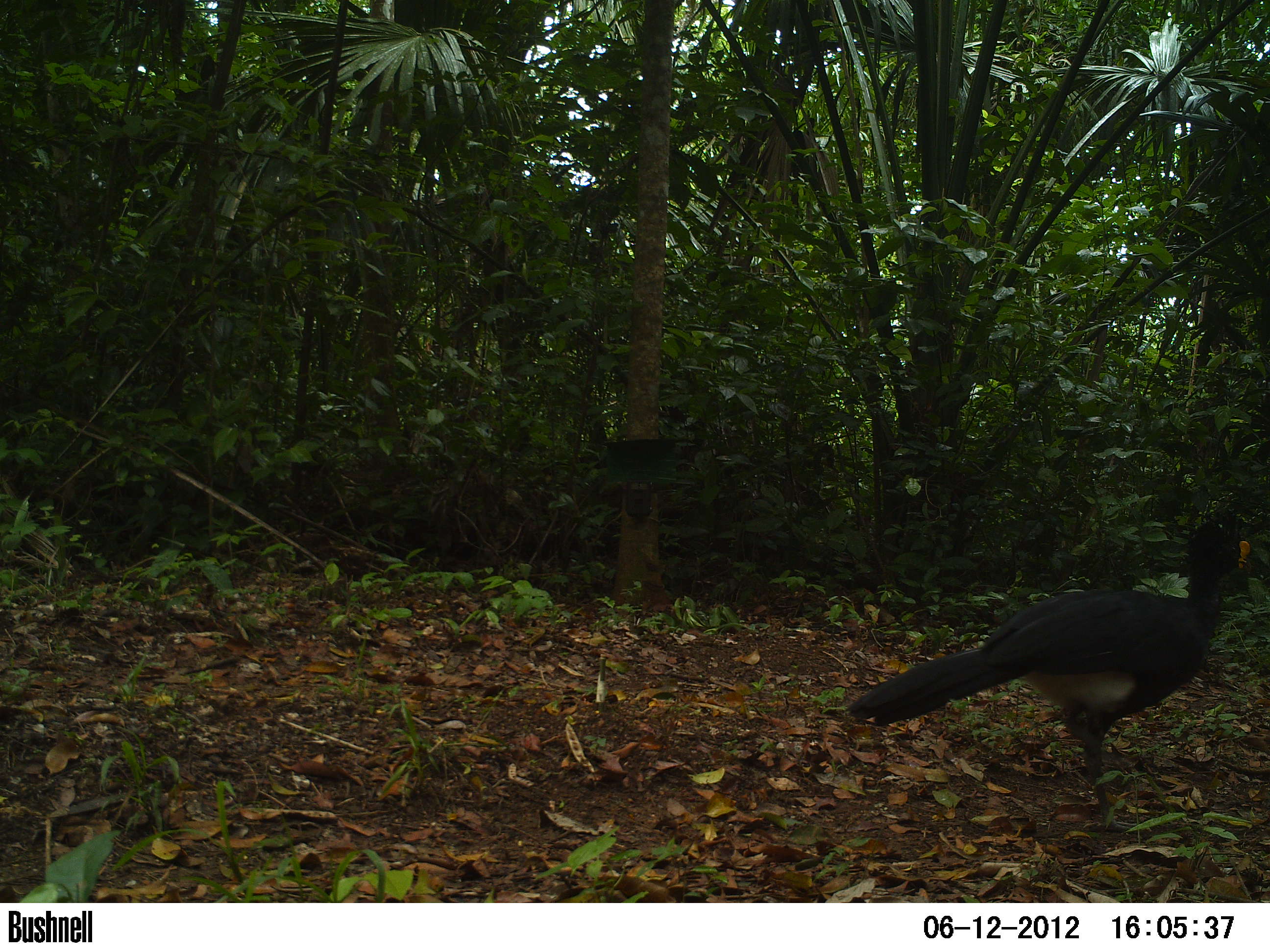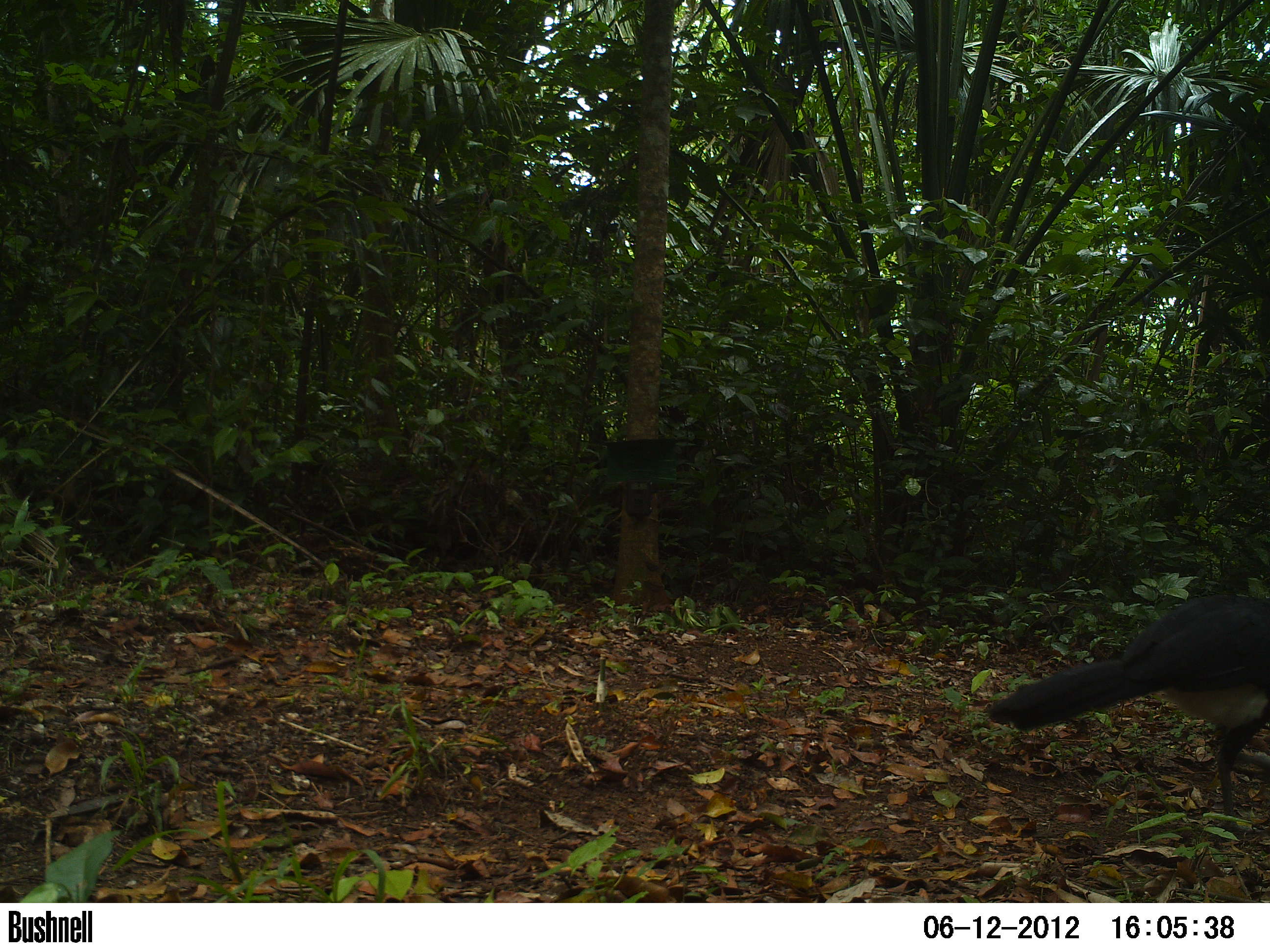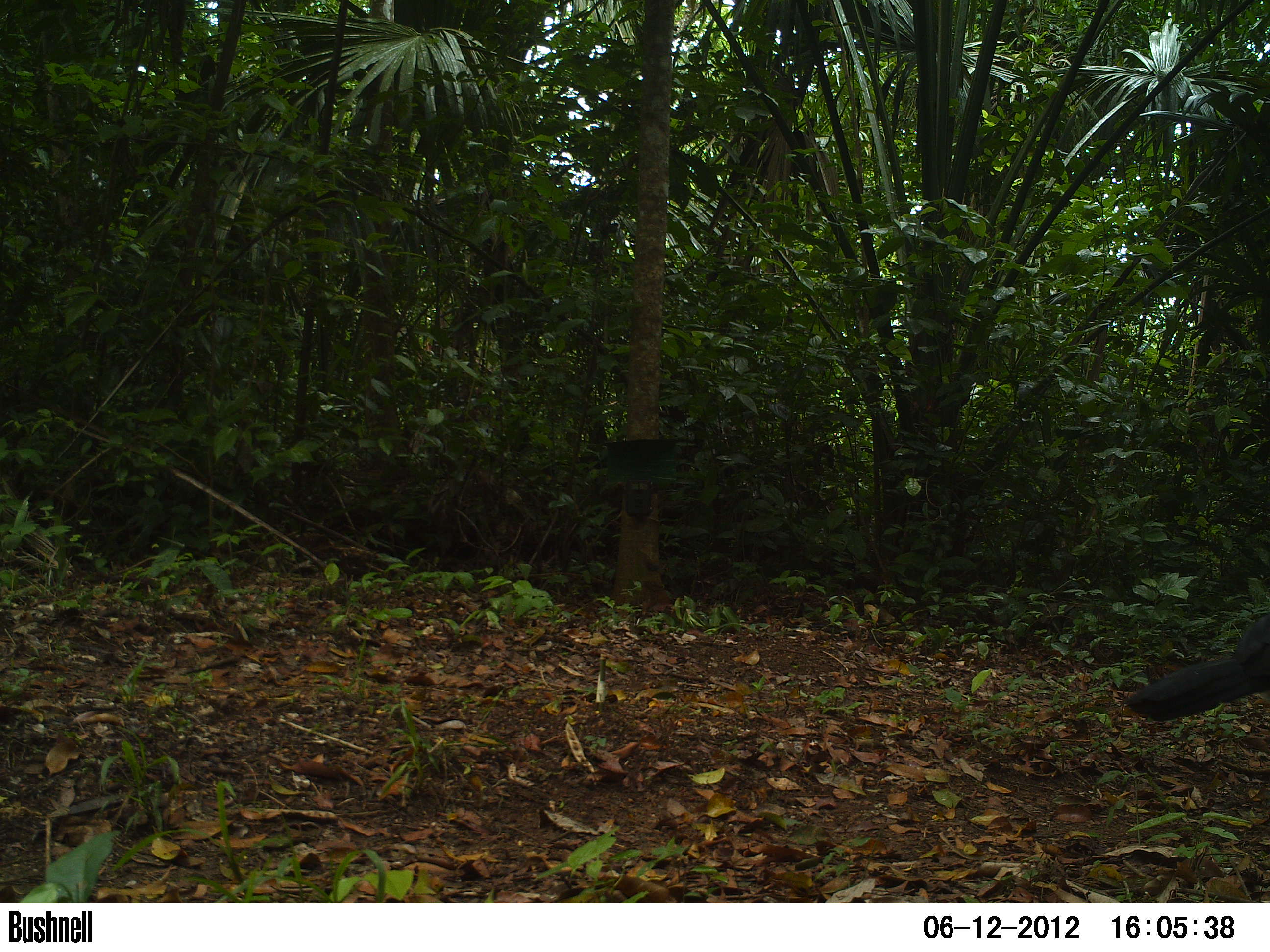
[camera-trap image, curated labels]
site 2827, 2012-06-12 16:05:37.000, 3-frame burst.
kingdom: Animalia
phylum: Chordata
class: Aves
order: Galliformes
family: Cracidae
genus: Crax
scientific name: Crax rubra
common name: great curassow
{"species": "Crax rubra (great curassow)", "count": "1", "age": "adult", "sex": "male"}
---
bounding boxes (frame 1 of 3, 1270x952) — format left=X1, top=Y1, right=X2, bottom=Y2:
crax rubra: left=844, top=509, right=1251, bottom=835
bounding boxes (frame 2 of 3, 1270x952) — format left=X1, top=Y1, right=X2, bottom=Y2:
crax rubra: left=985, top=593, right=1270, bottom=835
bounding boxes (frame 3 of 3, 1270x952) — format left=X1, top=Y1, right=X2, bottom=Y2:
crax rubra: left=1119, top=611, right=1270, bottom=724